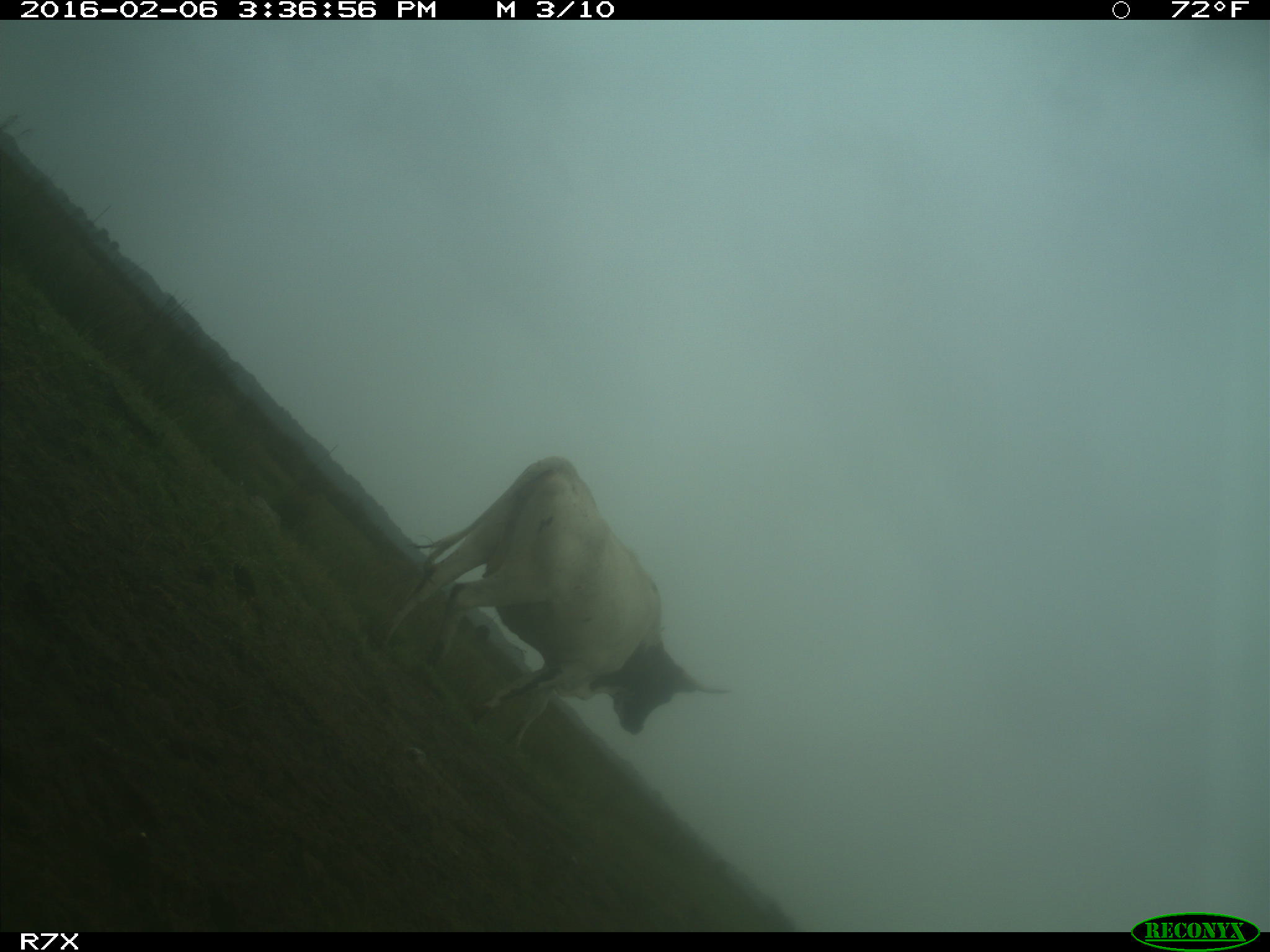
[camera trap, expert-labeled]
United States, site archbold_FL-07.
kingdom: Animalia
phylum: Chordata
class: Mammalia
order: Artiodactyla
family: Bovidae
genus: Bos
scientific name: Bos taurus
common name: domestic cow